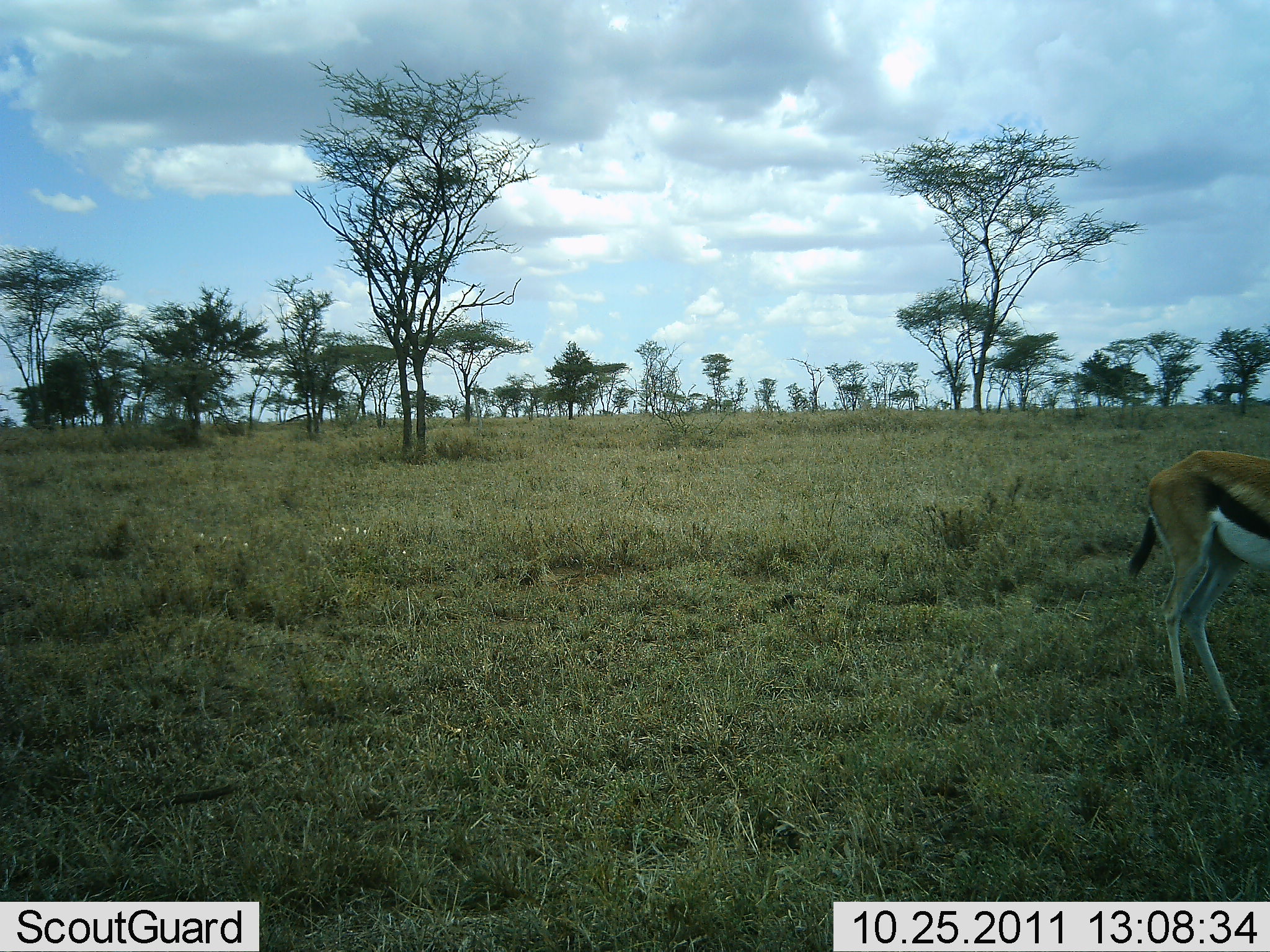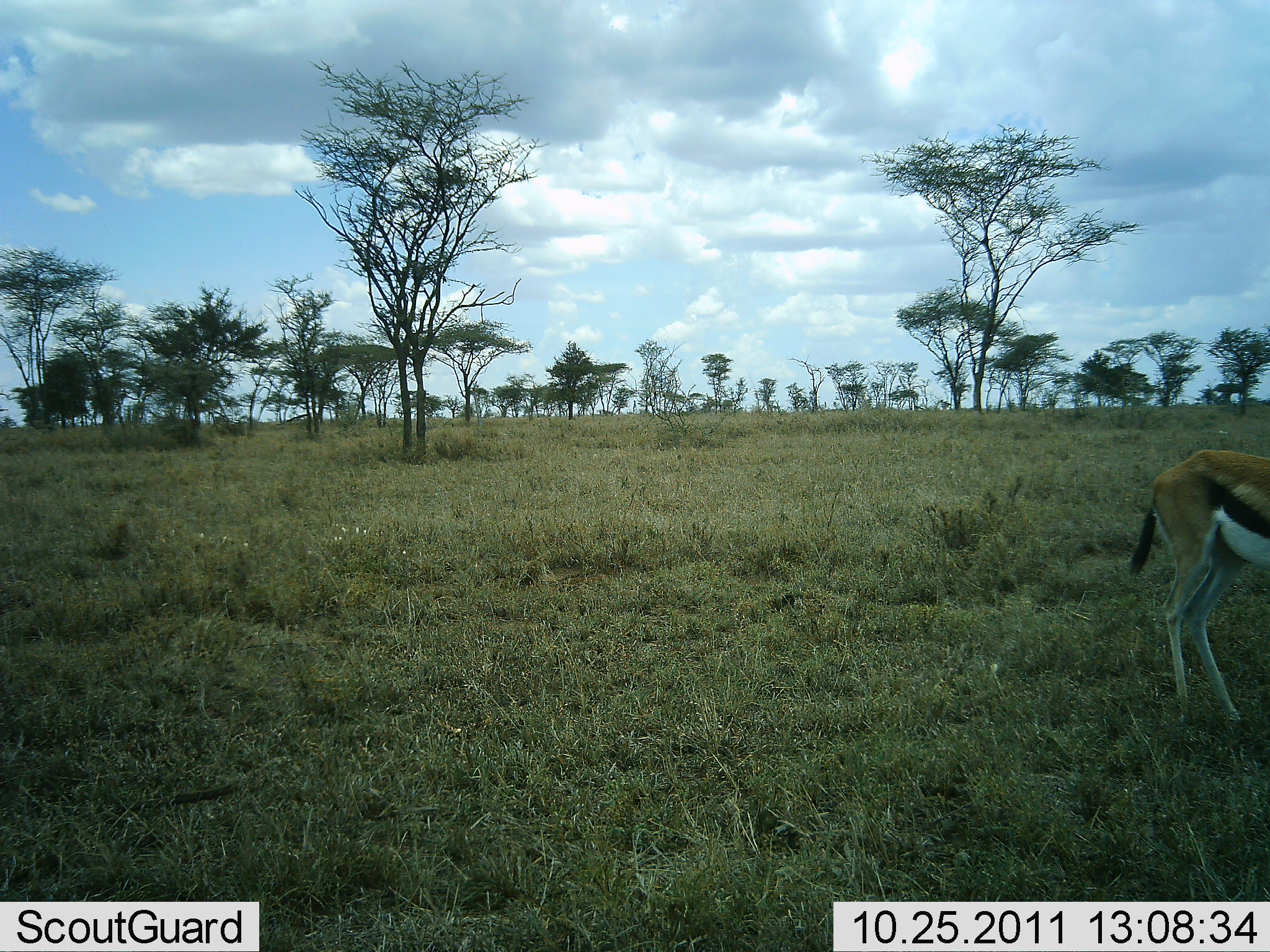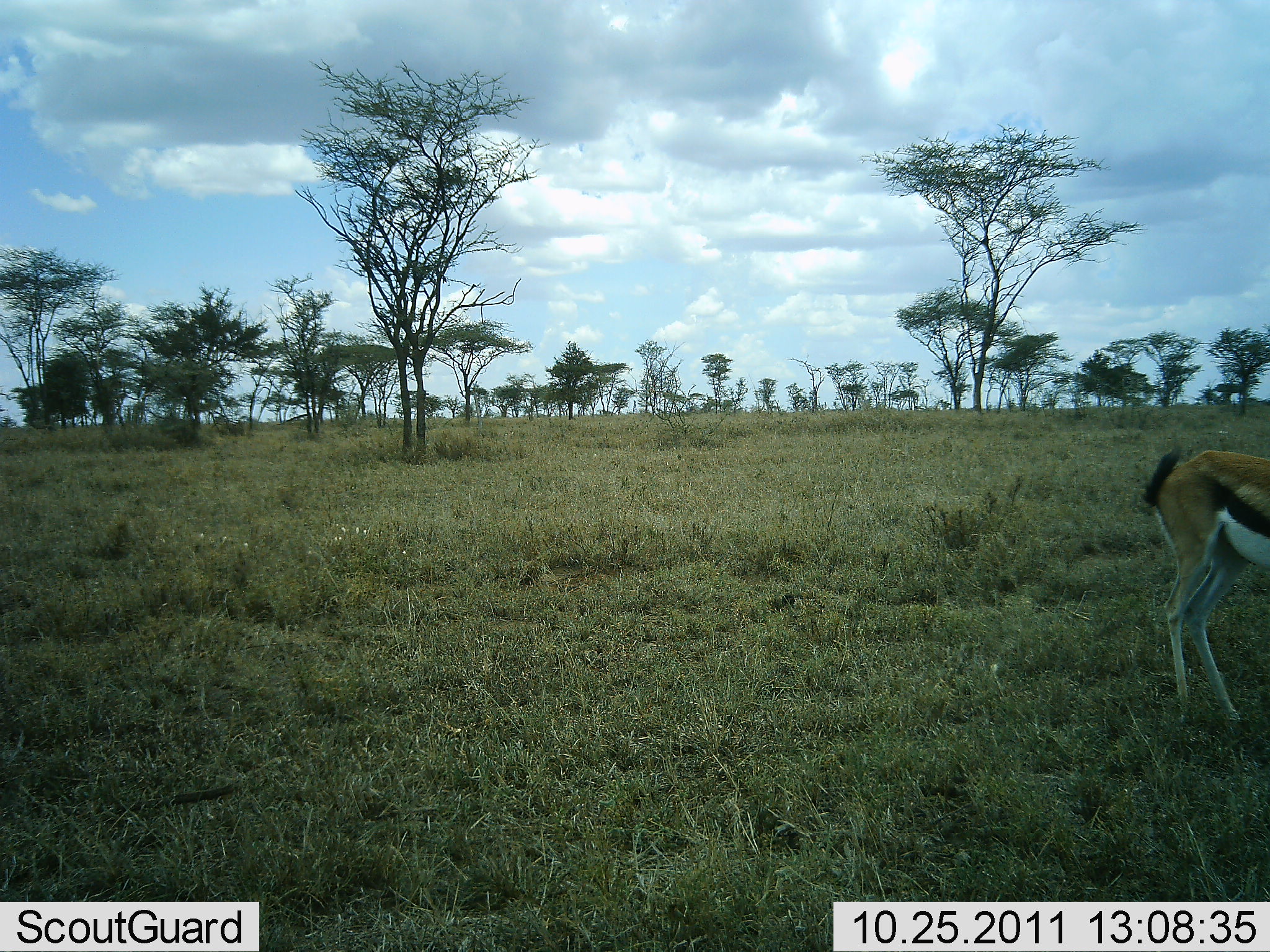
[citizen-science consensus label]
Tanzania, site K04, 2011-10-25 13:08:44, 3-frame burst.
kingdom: Animalia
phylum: Chordata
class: Mammalia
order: Artiodactyla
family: Bovidae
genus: Eudorcas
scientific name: Eudorcas thomsonii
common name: thomson's gazelle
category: gazellethomsons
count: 1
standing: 93%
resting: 0%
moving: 0%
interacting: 0%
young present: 0%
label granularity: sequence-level